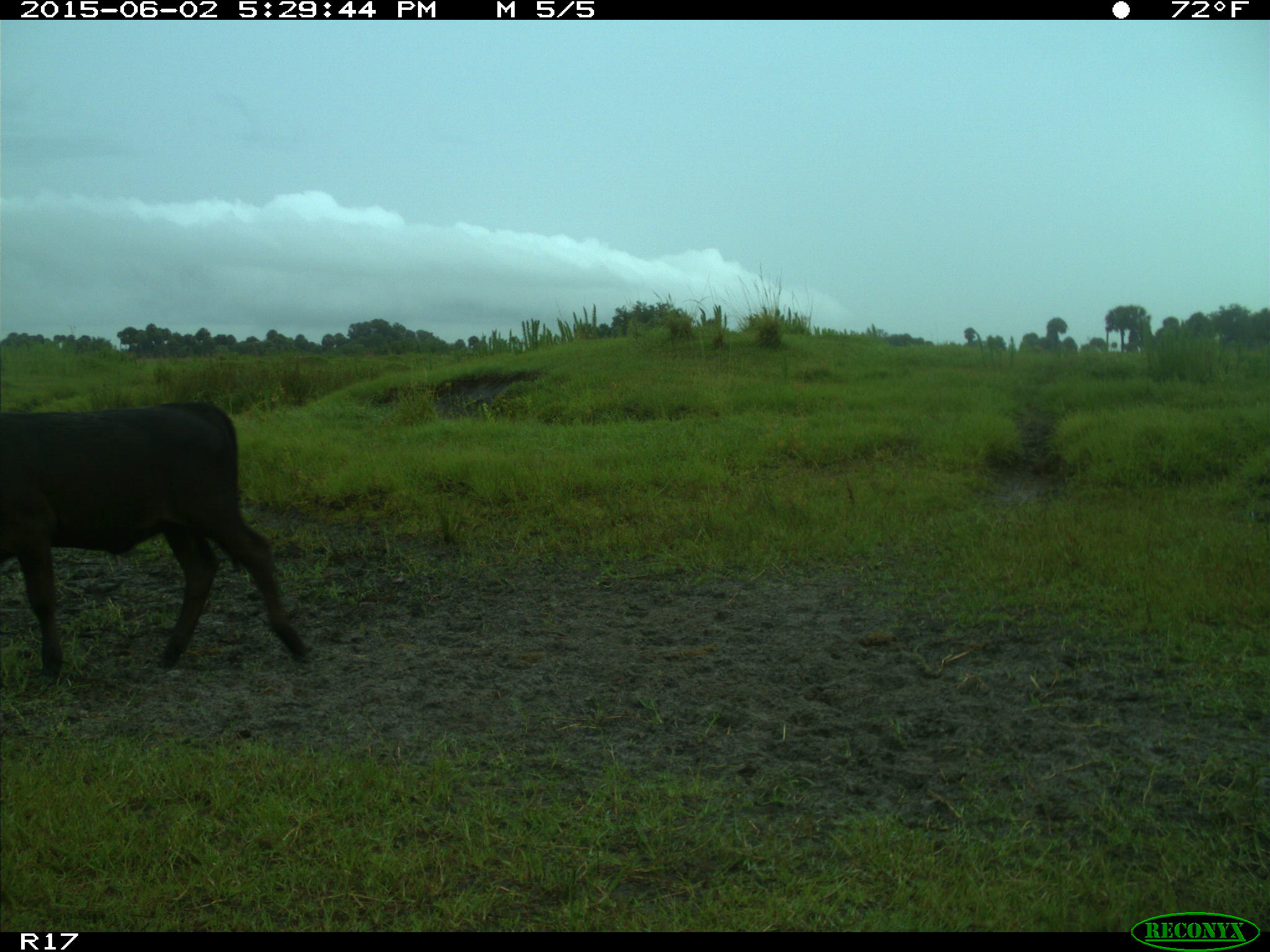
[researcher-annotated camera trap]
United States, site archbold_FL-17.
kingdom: Animalia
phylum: Chordata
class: Mammalia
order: Artiodactyla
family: Bovidae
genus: Bos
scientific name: Bos taurus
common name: domestic cow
Bos taurus (domestic cow).